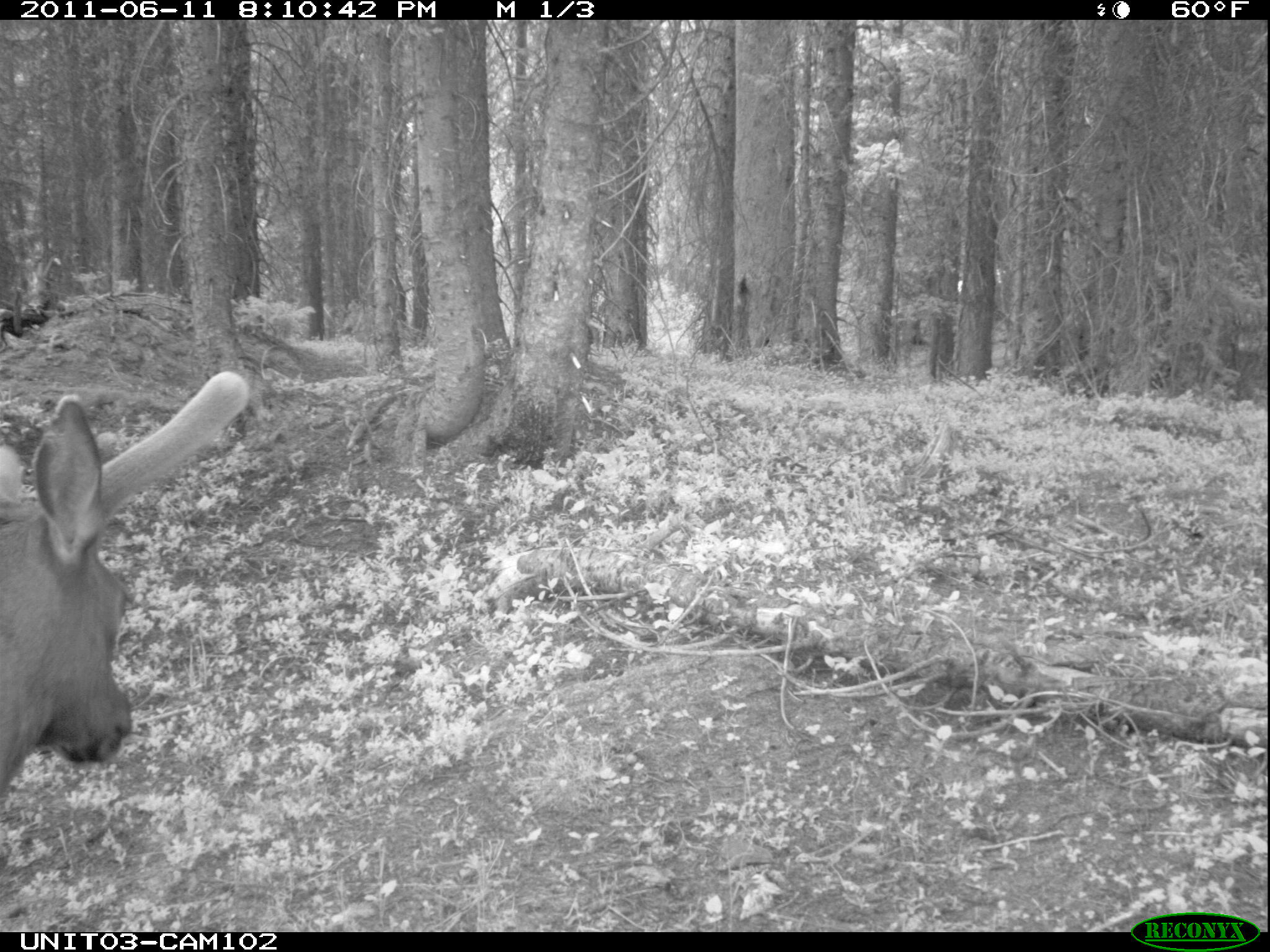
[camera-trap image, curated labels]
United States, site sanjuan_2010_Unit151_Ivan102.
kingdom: Animalia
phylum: Chordata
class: Mammalia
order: Artiodactyla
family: Cervidae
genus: Cervus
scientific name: Cervus elaphus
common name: red deer